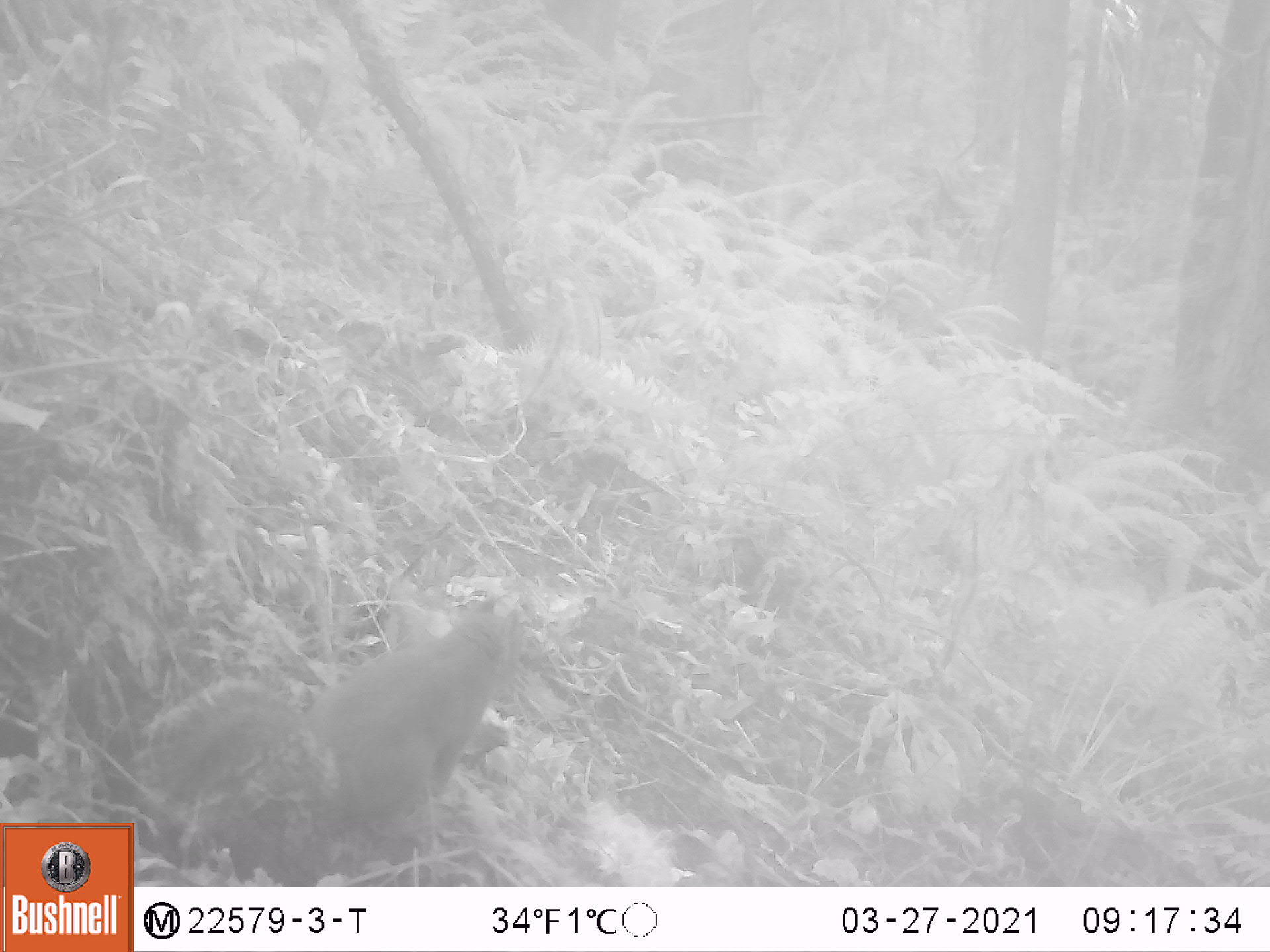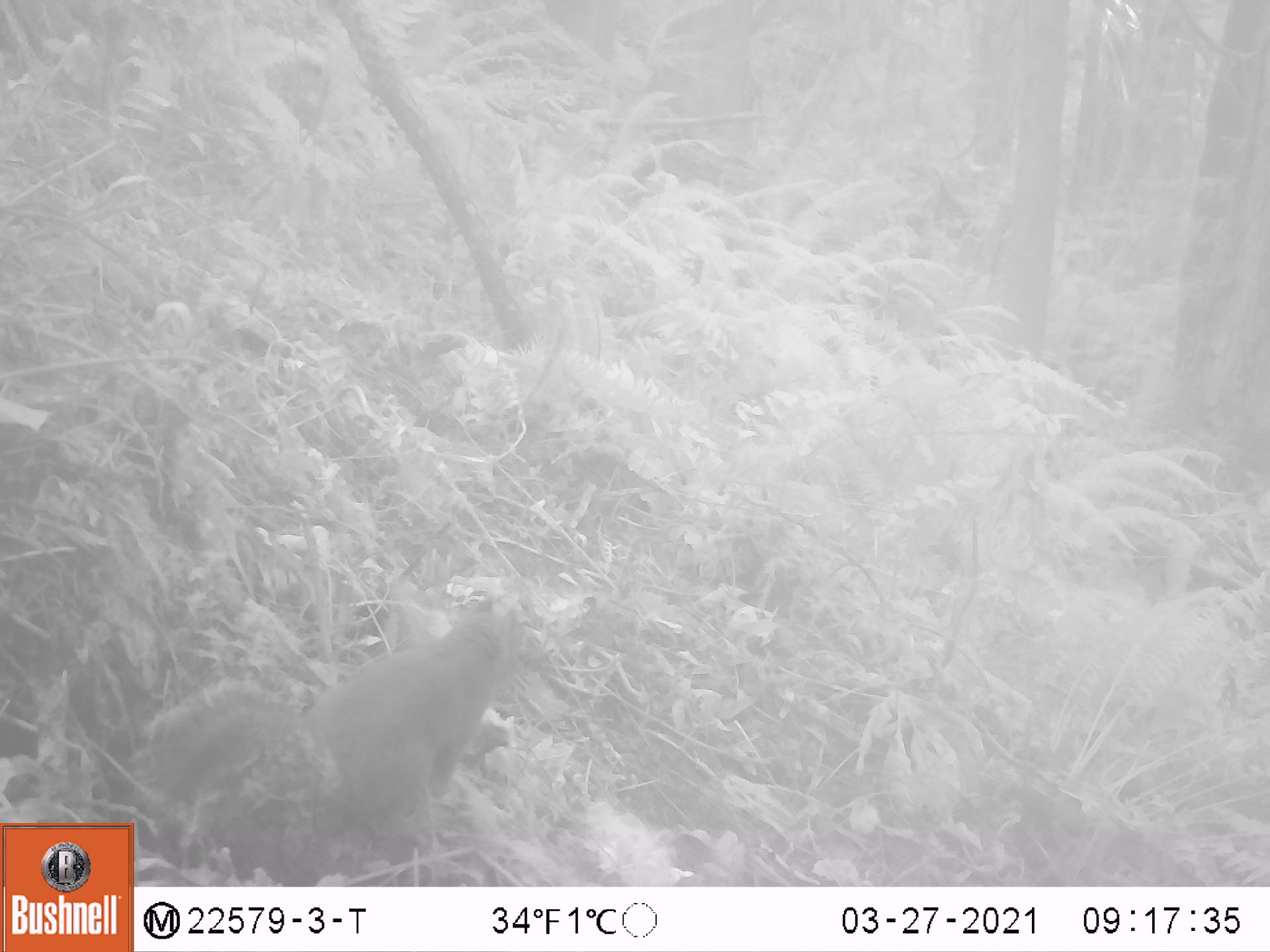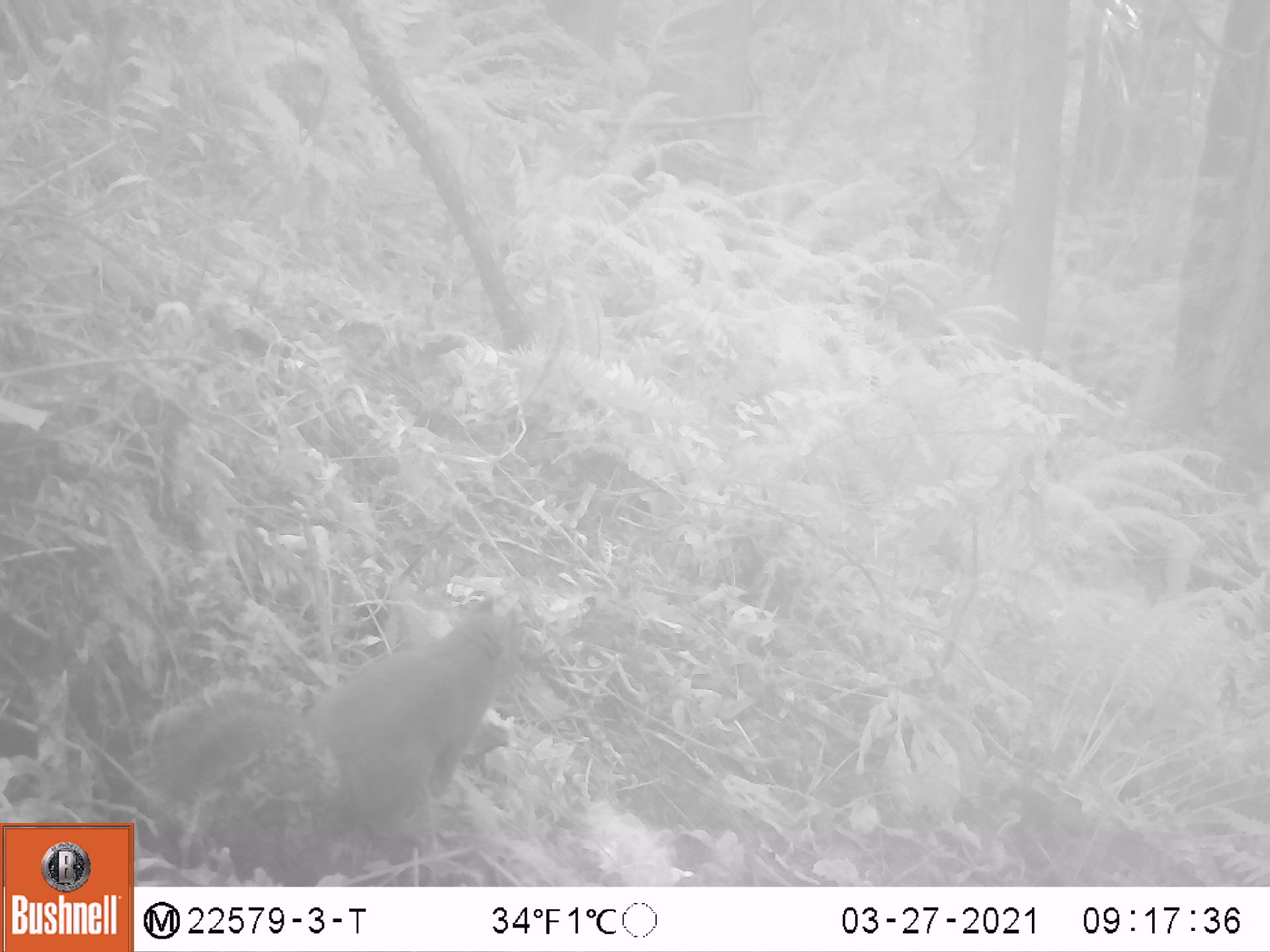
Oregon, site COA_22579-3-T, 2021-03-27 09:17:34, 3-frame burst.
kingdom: Animalia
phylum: Chordata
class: Mammalia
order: Rodentia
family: Sciuridae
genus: Tamiasciurus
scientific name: Tamiasciurus douglasii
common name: douglas squirrel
Douglas squirrel (Tamiasciurus douglasii).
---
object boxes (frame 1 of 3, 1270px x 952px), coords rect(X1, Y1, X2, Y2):
douglas squirrel: rect(159, 590, 526, 834)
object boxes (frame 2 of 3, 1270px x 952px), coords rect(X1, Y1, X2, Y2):
douglas squirrel: rect(143, 582, 532, 868)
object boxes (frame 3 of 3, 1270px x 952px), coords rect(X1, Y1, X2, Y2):
douglas squirrel: rect(143, 586, 529, 855)